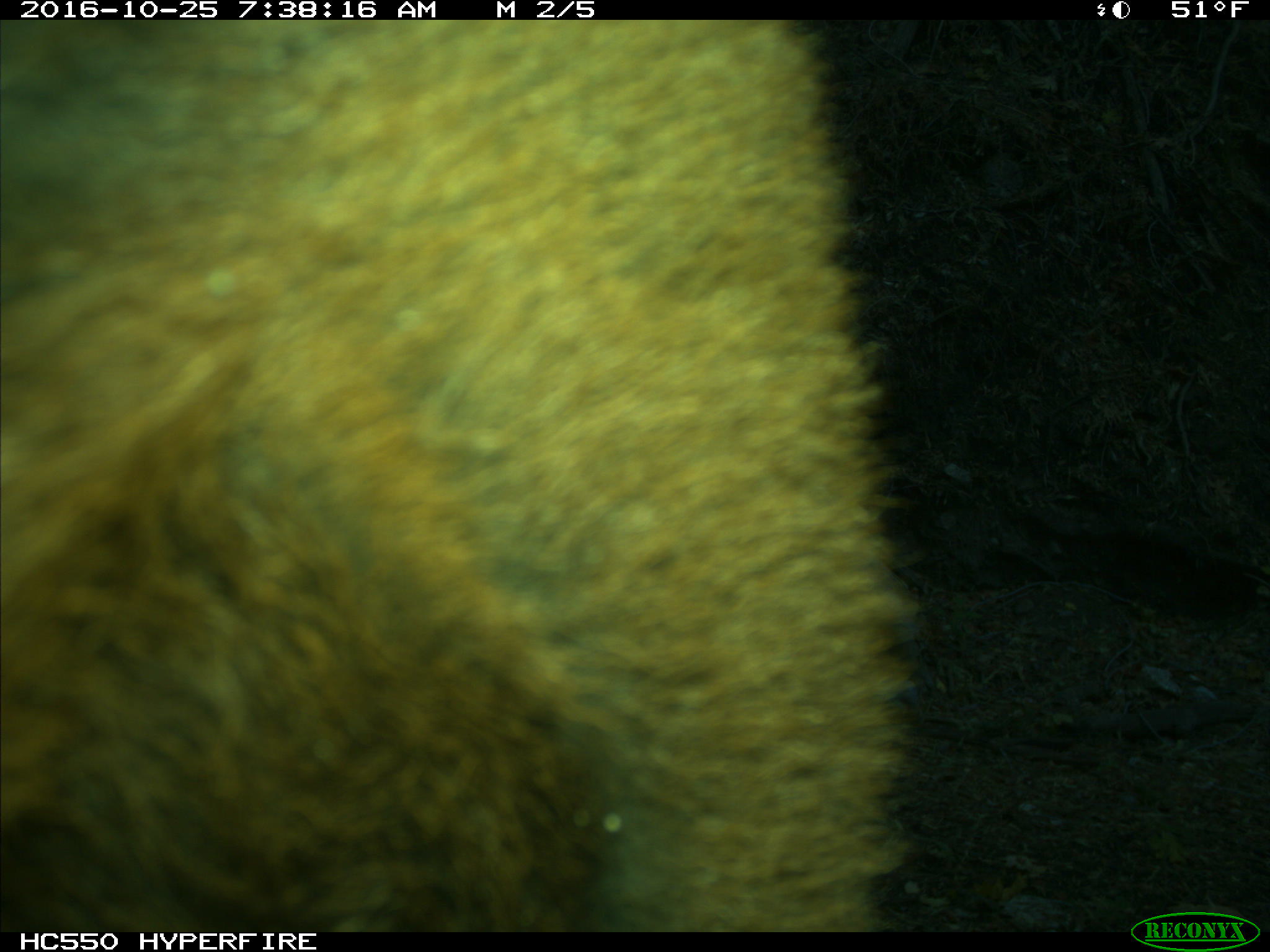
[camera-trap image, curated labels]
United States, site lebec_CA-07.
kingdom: Animalia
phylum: Chordata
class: Mammalia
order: Artiodactyla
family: Bovidae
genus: Bos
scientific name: Bos taurus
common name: domestic cow